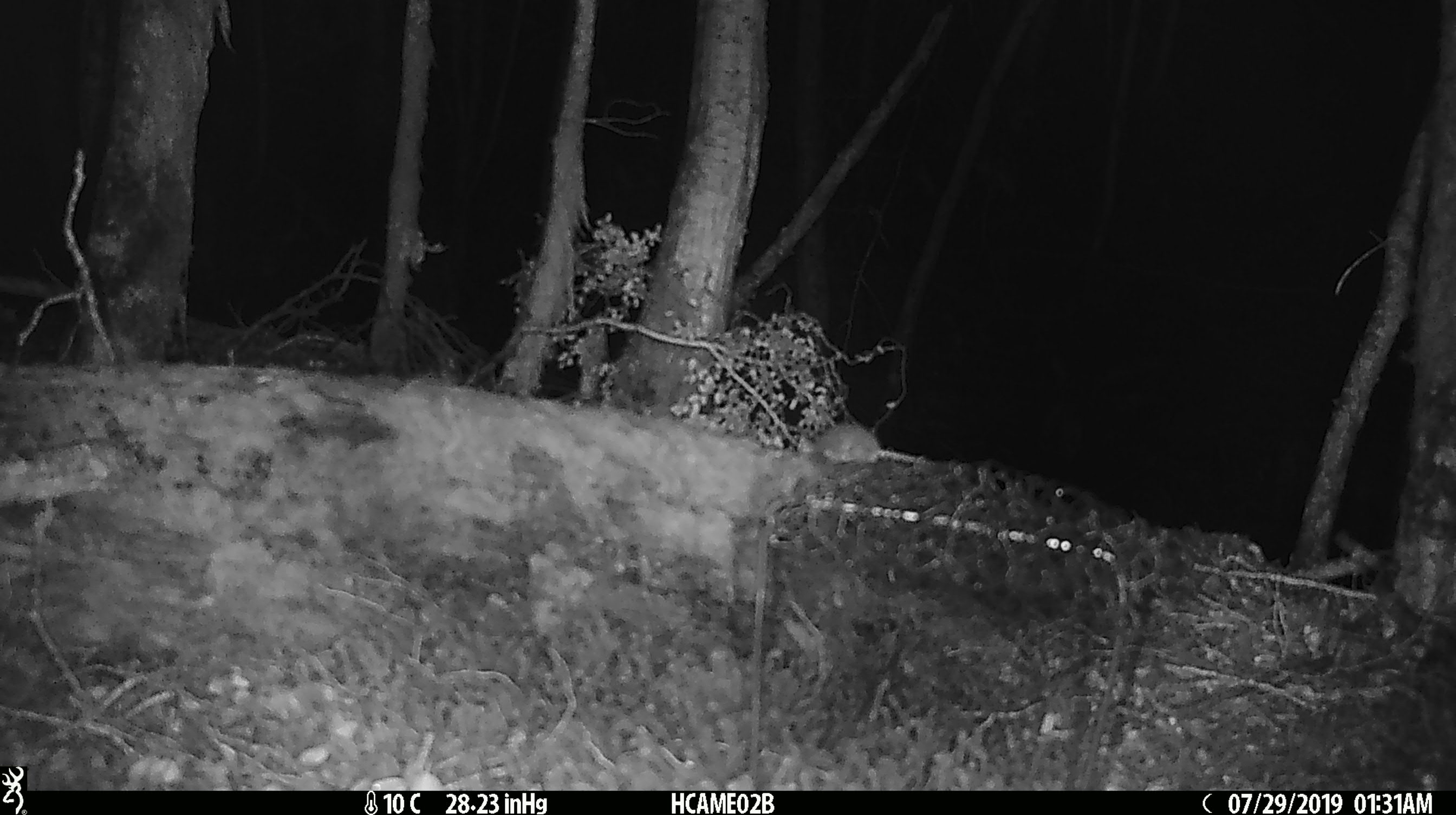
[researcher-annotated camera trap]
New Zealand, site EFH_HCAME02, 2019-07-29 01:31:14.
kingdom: Animalia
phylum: Chordata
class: Mammalia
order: Rodentia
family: Muridae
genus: Mus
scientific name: Mus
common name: mouse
Mouse (Mus).